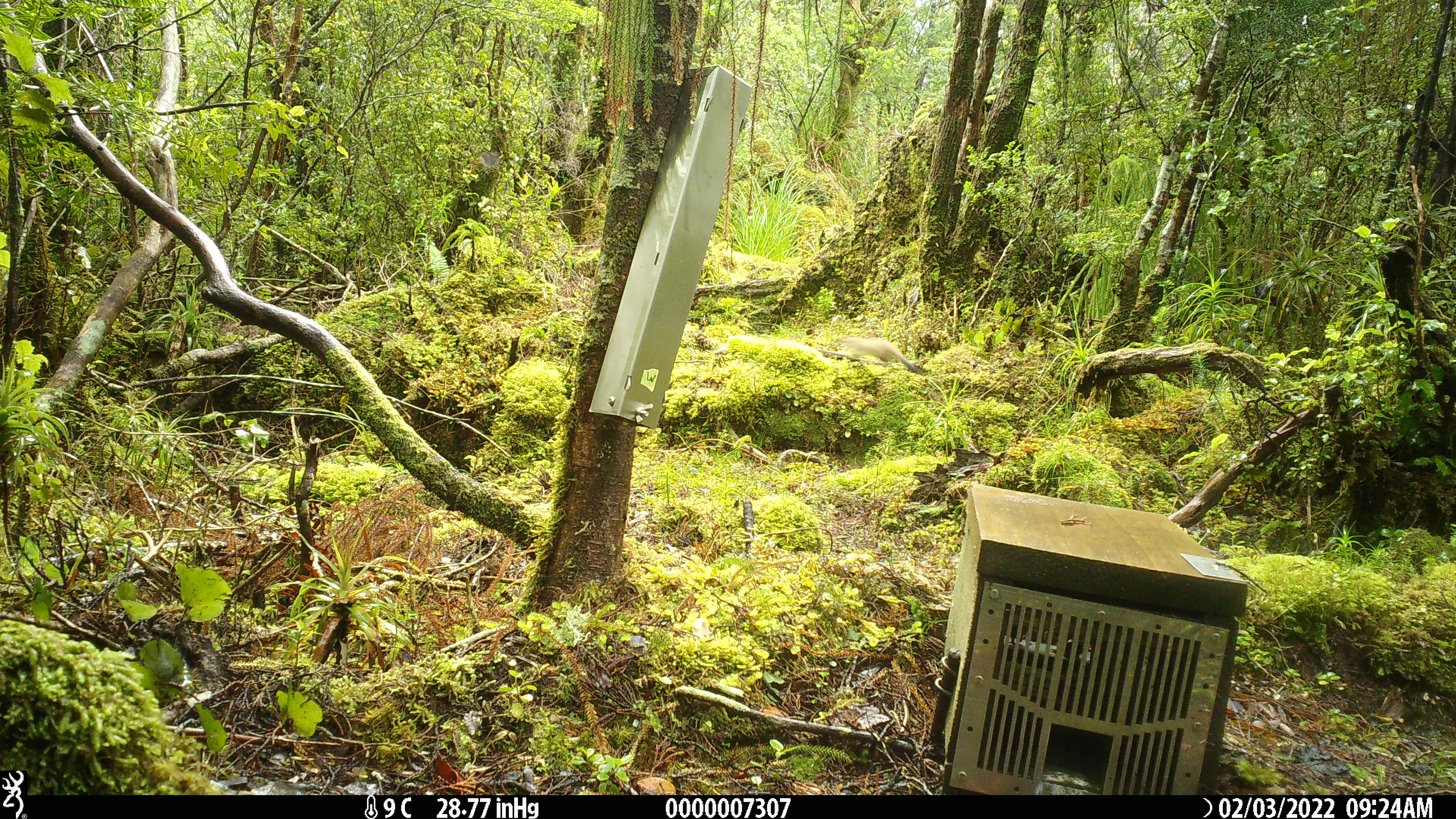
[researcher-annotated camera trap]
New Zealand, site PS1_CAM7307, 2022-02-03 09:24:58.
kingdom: Animalia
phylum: Chordata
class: Mammalia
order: Carnivora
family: Mustelidae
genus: Mustela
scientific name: Mustela erminea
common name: stoat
Stoat (Mustela erminea).